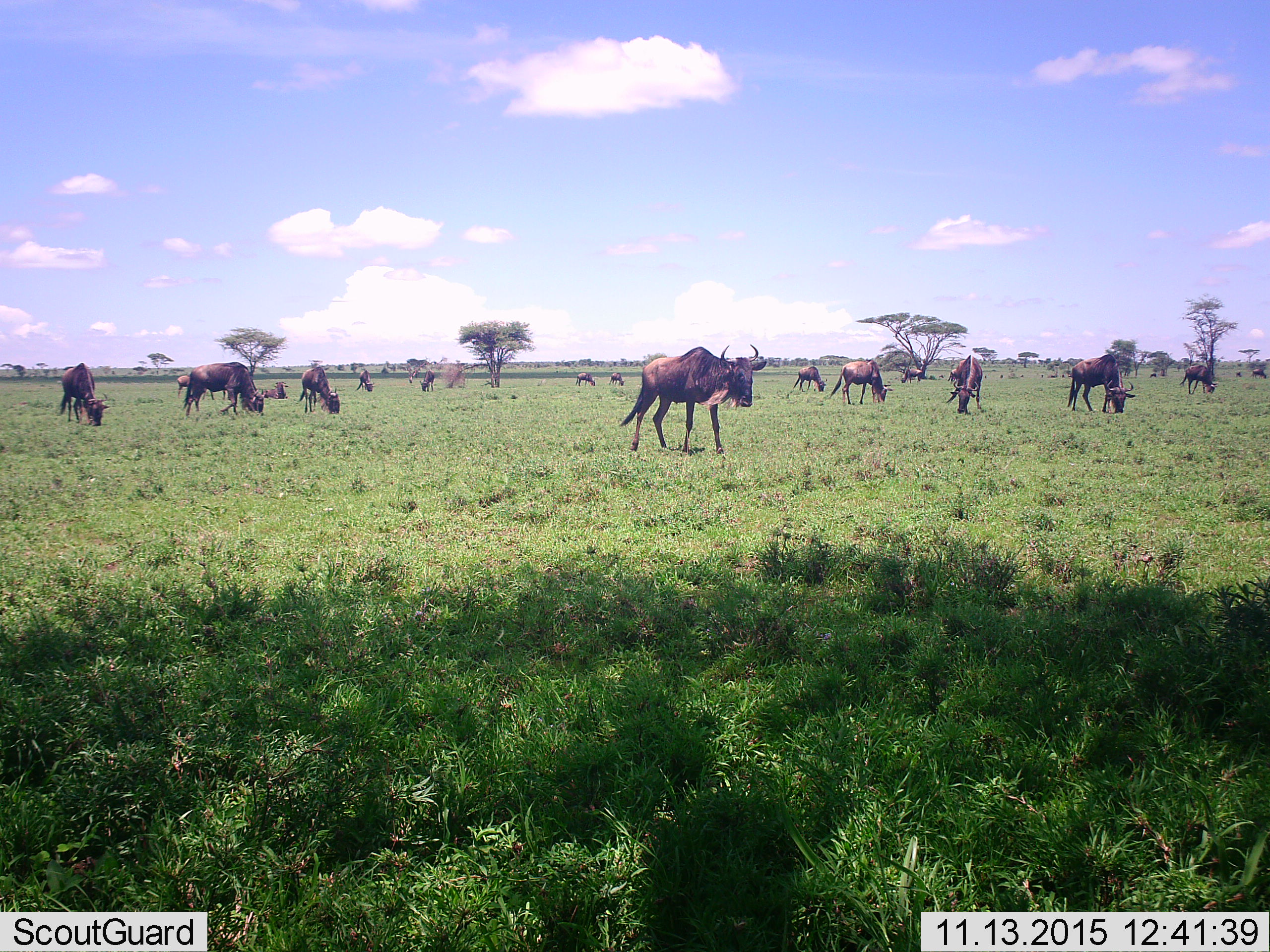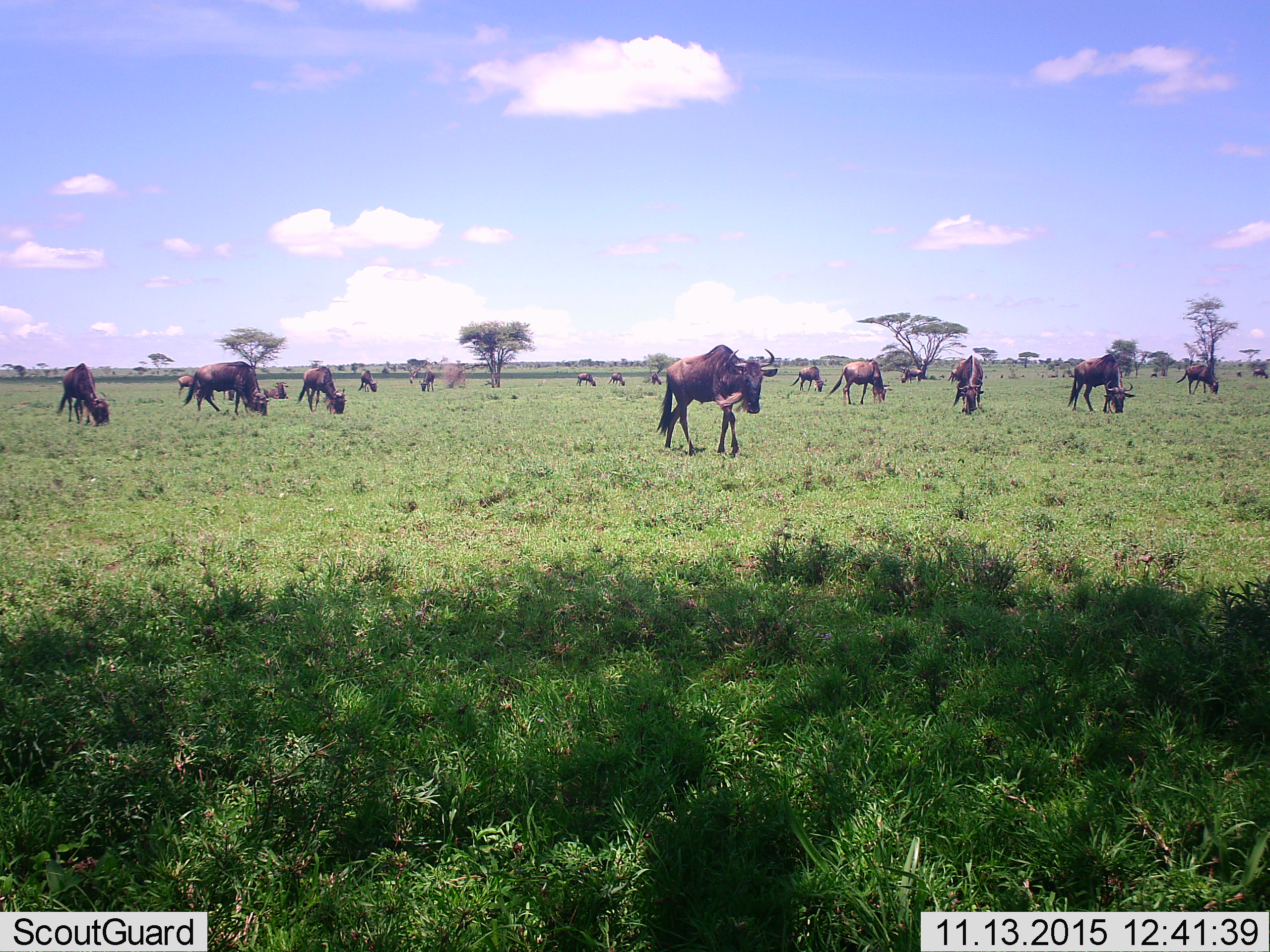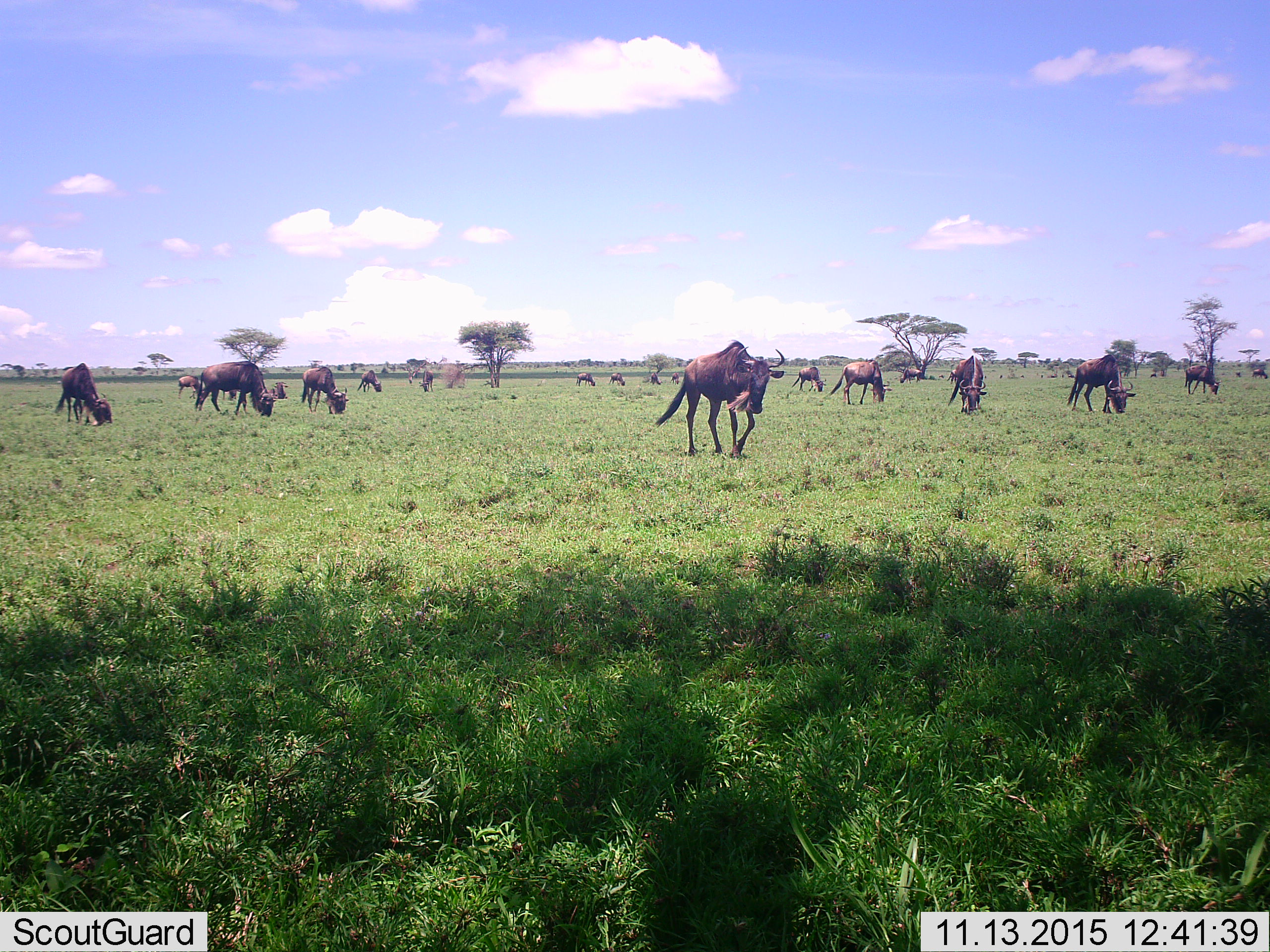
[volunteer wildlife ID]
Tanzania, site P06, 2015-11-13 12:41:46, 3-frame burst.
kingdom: Animalia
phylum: Chordata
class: Mammalia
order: Artiodactyla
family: Bovidae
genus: Connochaetes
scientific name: Connochaetes taurinus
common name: blue wildebeest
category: wildebeest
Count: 11-50.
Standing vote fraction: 44%.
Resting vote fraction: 44%.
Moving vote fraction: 78%.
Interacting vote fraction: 0%.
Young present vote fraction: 11%.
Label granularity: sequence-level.